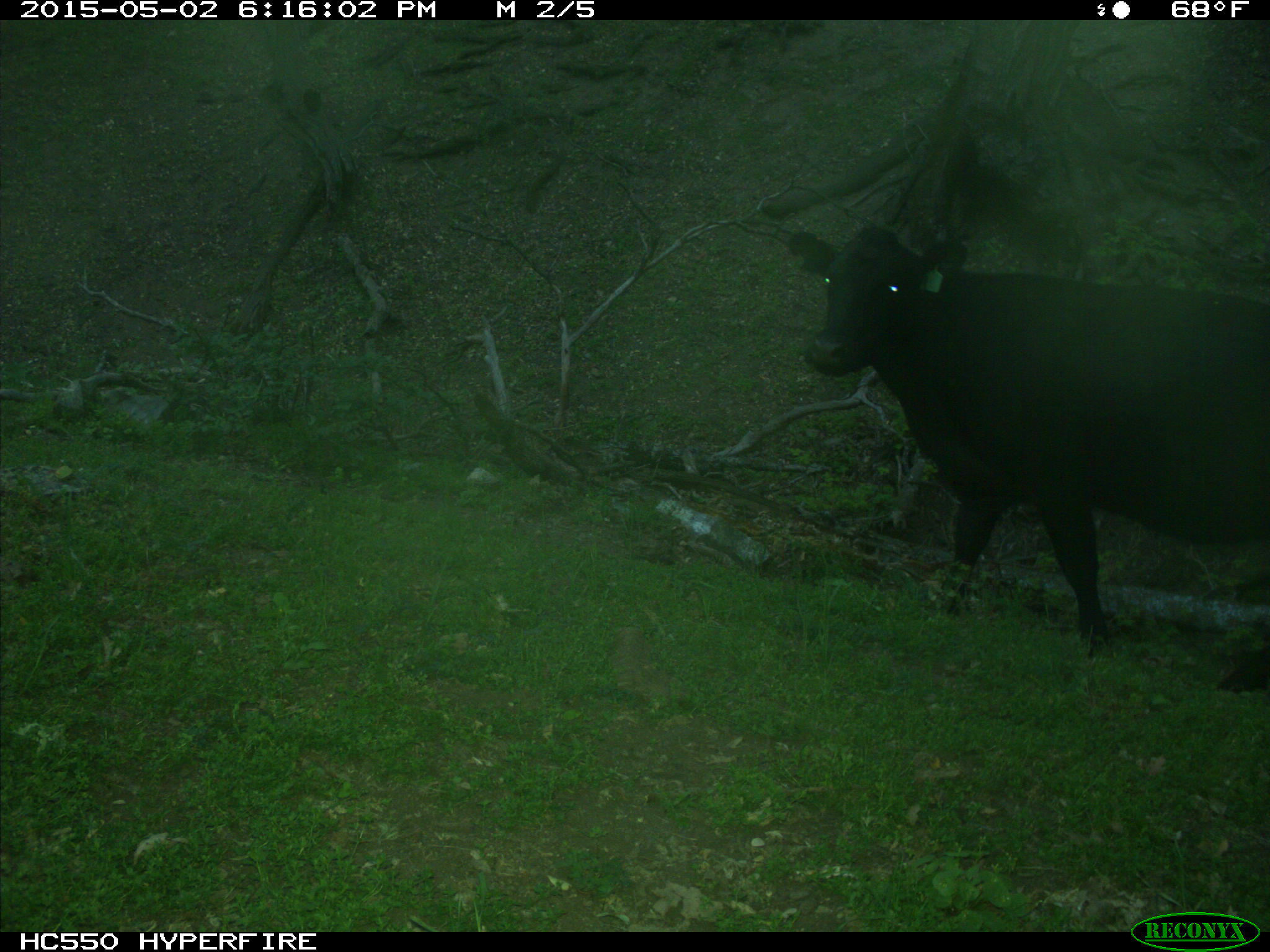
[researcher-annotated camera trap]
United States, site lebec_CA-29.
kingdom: Animalia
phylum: Chordata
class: Mammalia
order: Artiodactyla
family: Bovidae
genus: Bos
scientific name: Bos taurus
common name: domestic cow